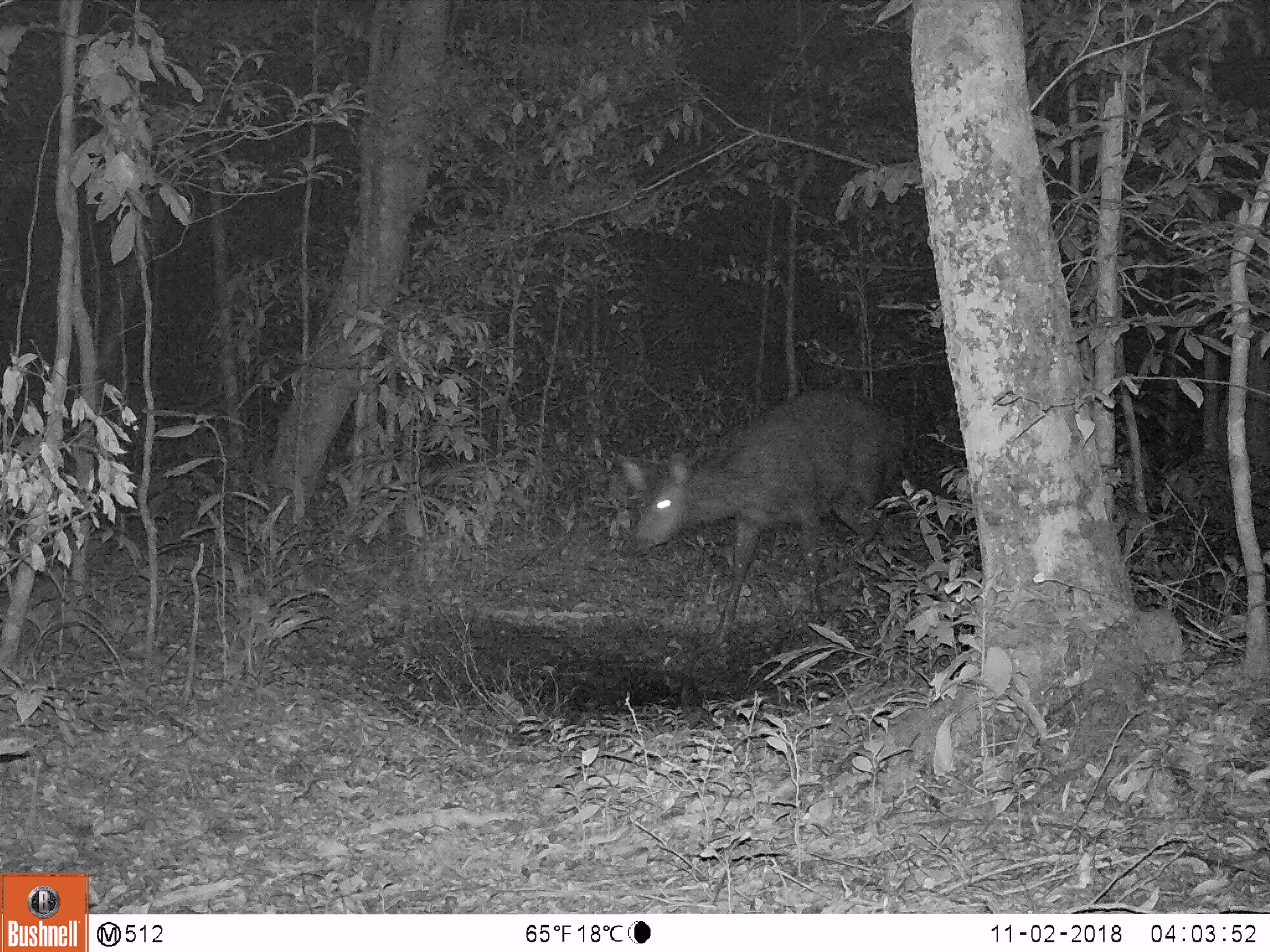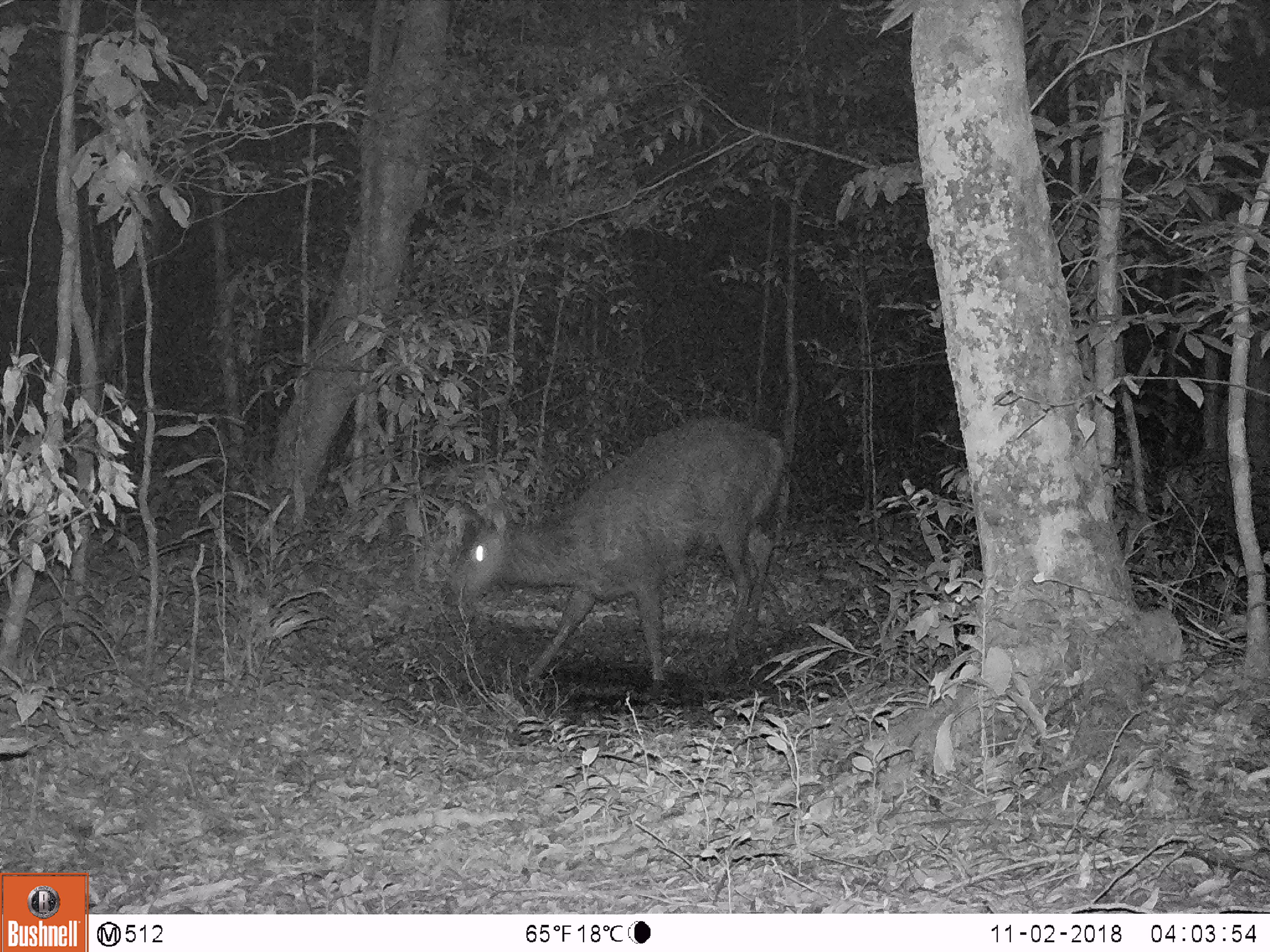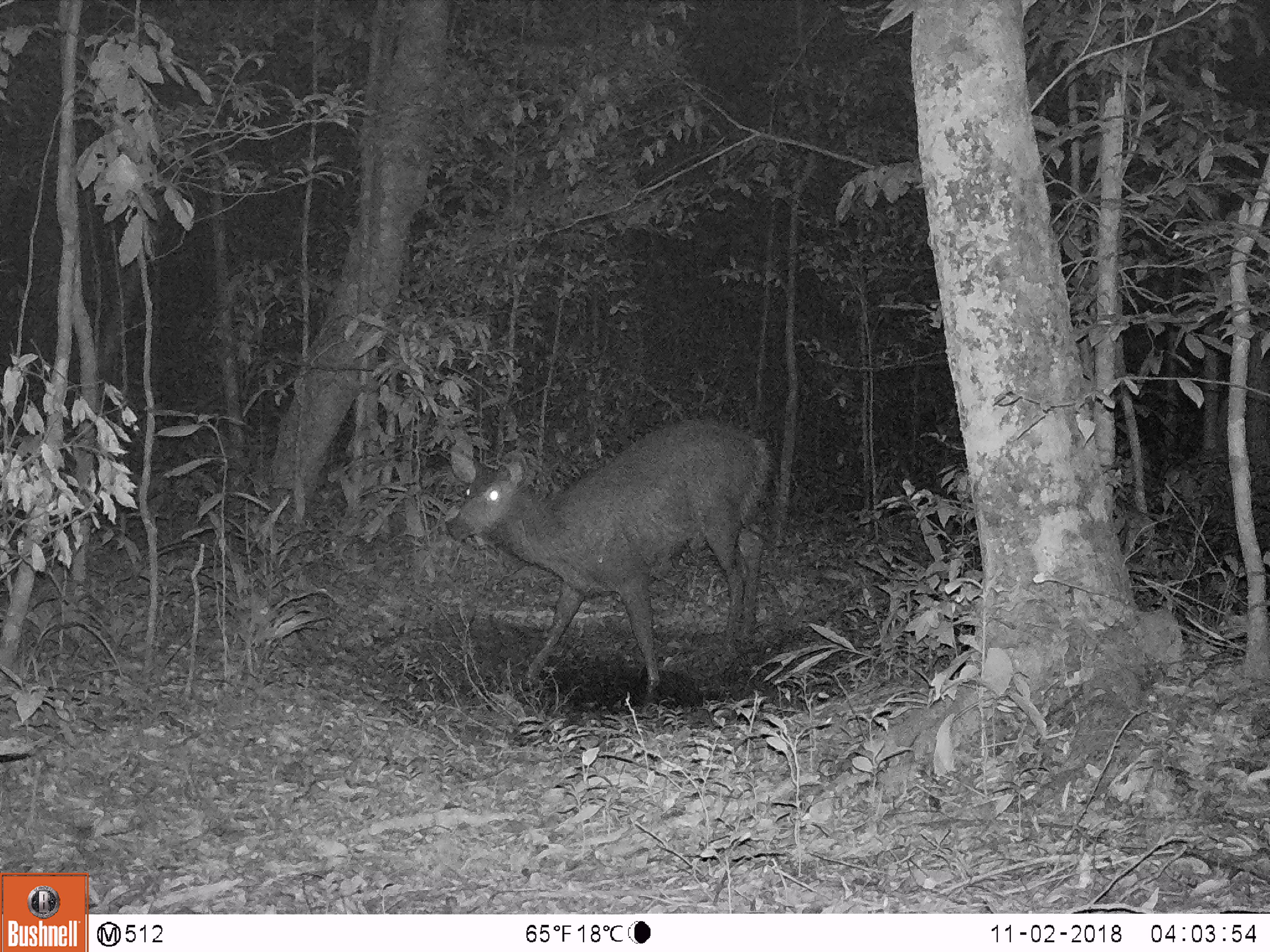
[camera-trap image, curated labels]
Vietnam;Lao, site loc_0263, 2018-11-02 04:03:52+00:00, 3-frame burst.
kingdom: Animalia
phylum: Chordata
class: Mammalia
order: Artiodactyla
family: Cervidae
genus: Rusa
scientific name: Rusa unicolor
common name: sambar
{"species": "sambar (Rusa unicolor)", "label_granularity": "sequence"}